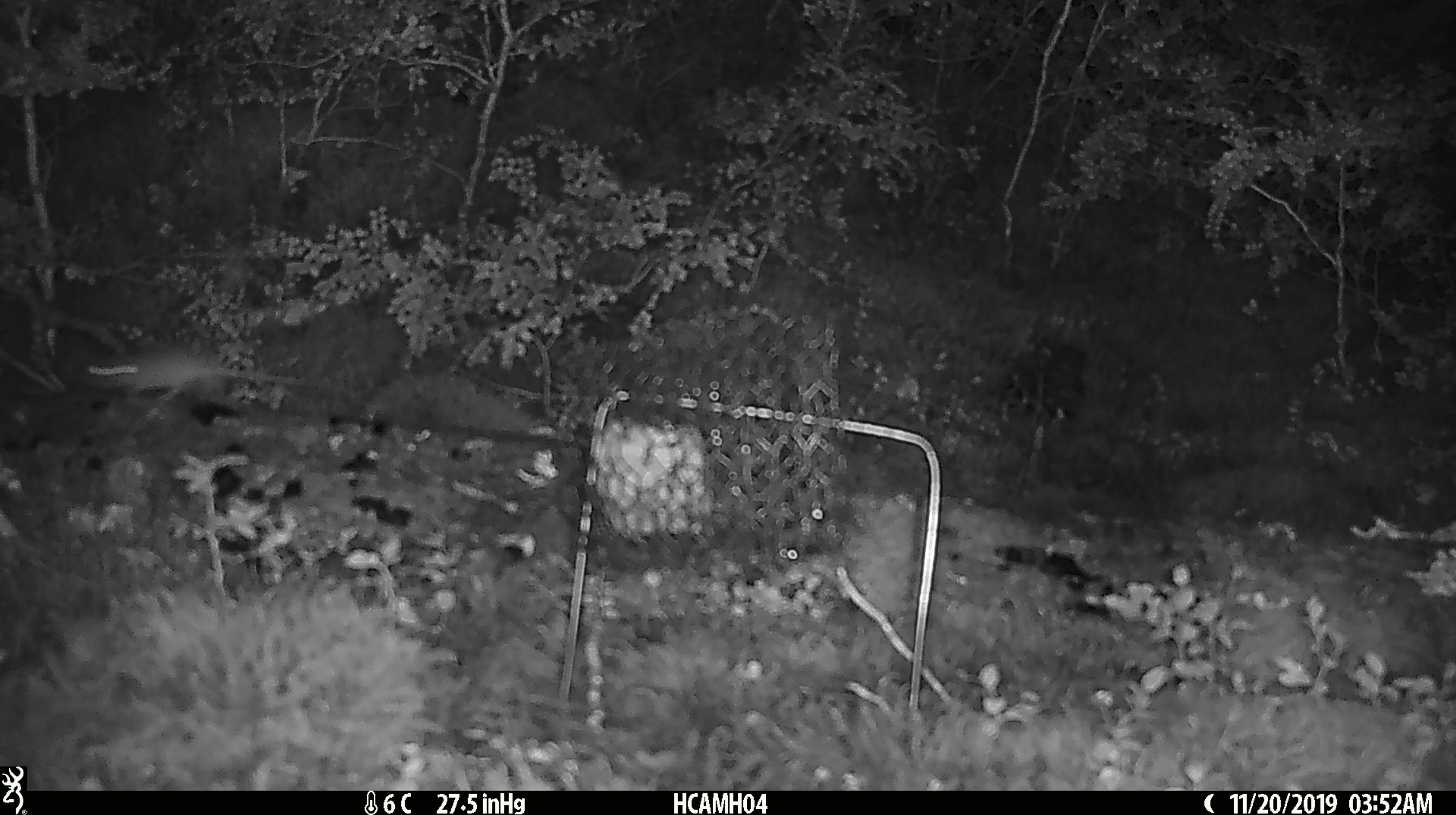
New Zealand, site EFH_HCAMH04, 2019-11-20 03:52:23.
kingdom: Animalia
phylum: Chordata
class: Mammalia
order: Rodentia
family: Muridae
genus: Mus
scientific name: Mus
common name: mouse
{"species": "mouse (Mus)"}